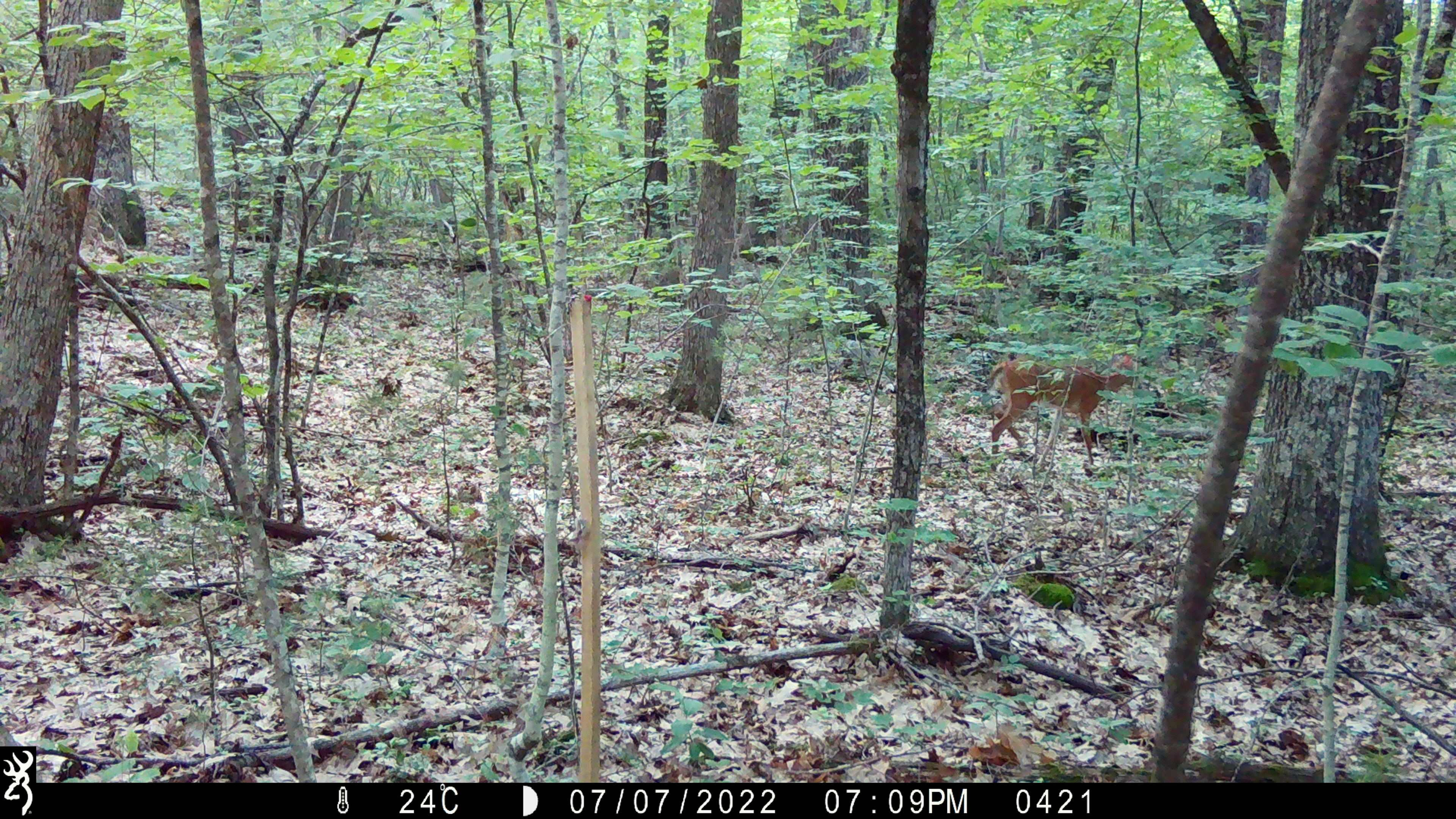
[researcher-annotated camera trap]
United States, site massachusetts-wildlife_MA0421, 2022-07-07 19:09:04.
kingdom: Animalia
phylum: Chordata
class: Mammalia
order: Artiodactyla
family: Cervidae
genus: Odocoileus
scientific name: Odocoileus virginianus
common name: white-tailed deer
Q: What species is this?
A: White-tailed deer (Odocoileus virginianus).